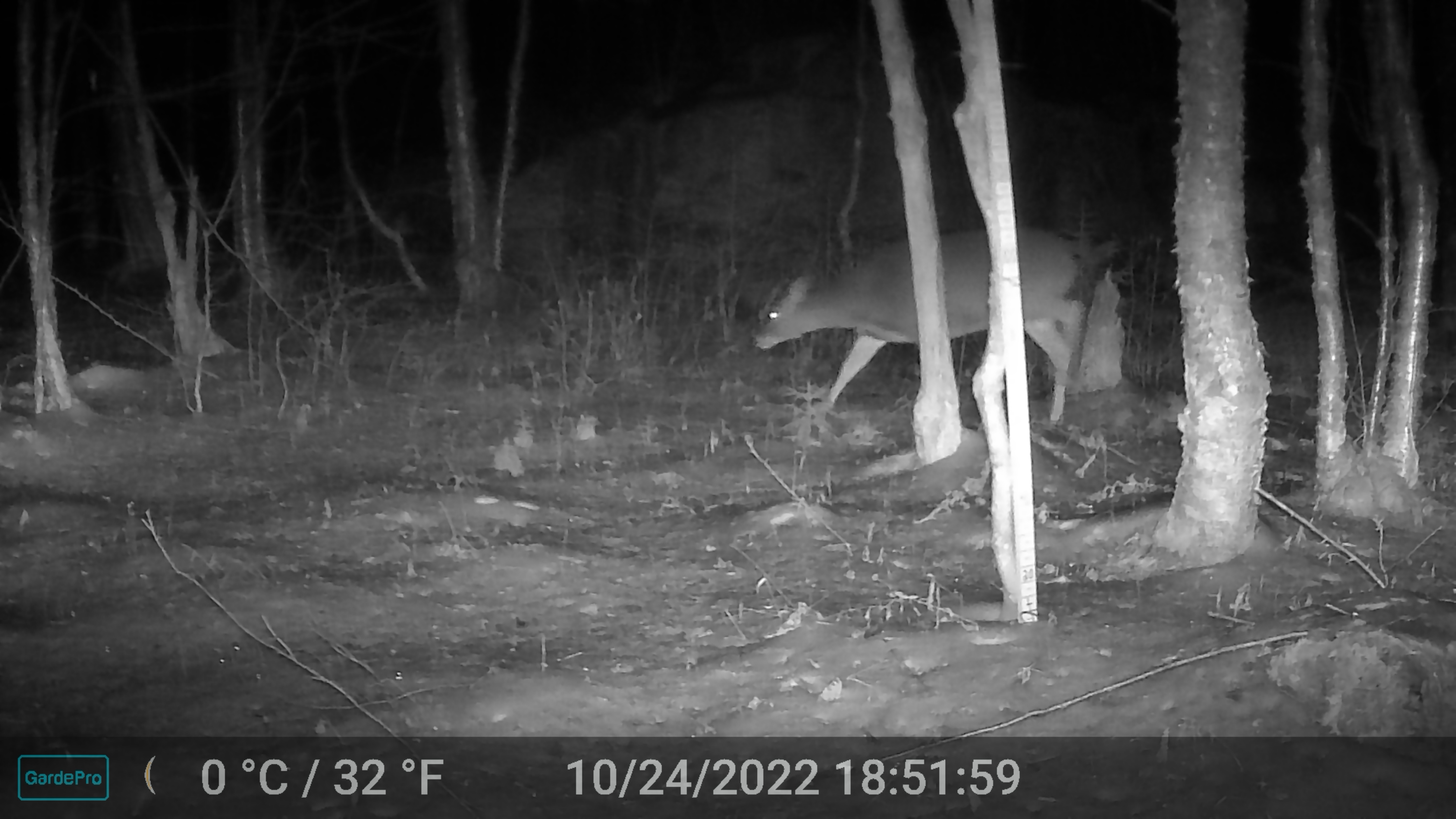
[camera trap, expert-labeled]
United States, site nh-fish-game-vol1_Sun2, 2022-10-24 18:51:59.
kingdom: Animalia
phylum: Chordata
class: Mammalia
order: Artiodactyla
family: Cervidae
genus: Odocoileus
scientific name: Odocoileus virginianus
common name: white-tailed deer